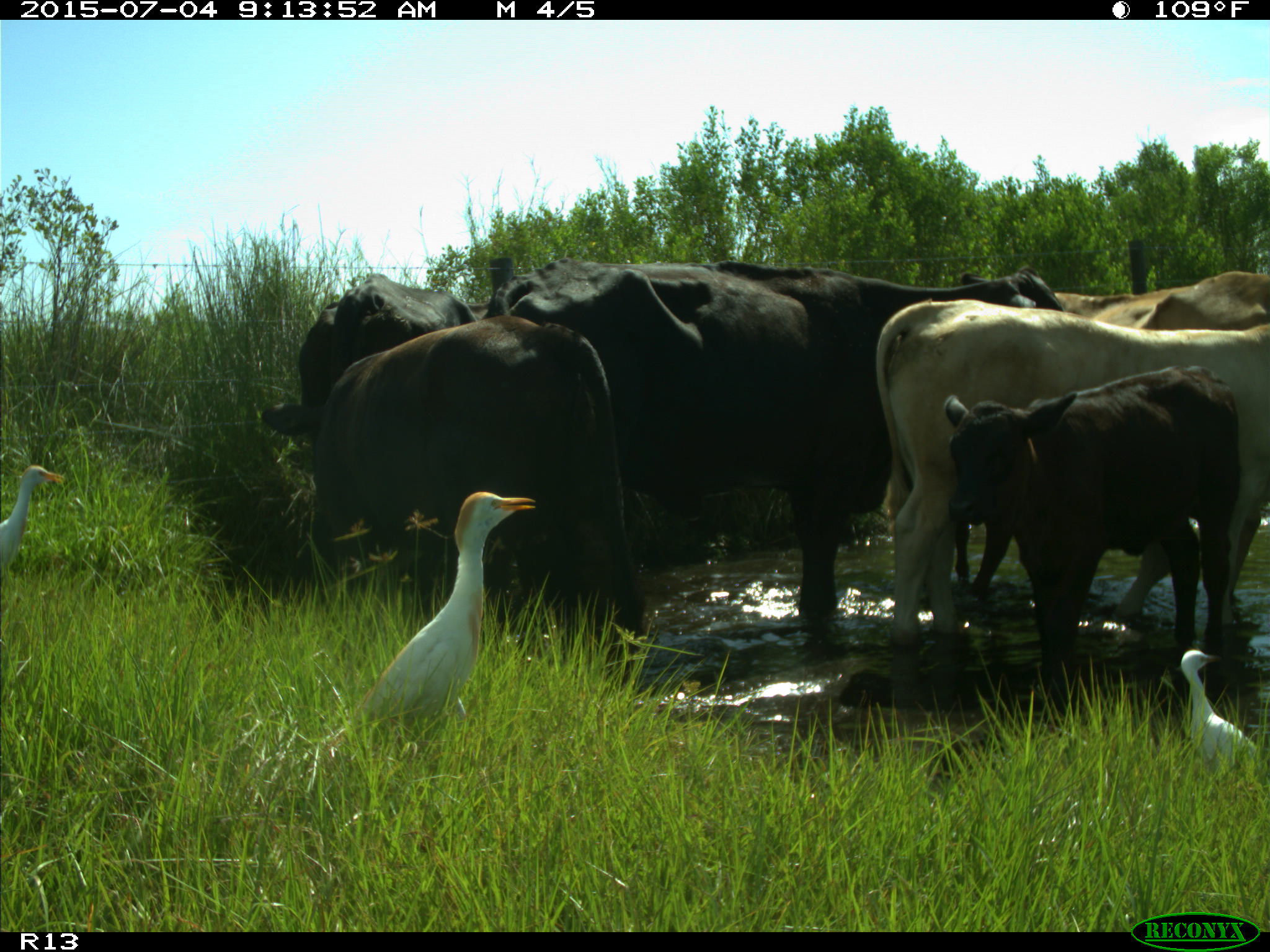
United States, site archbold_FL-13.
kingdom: Animalia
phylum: Chordata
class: Mammalia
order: Artiodactyla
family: Bovidae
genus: Bos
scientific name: Bos taurus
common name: domestic cow